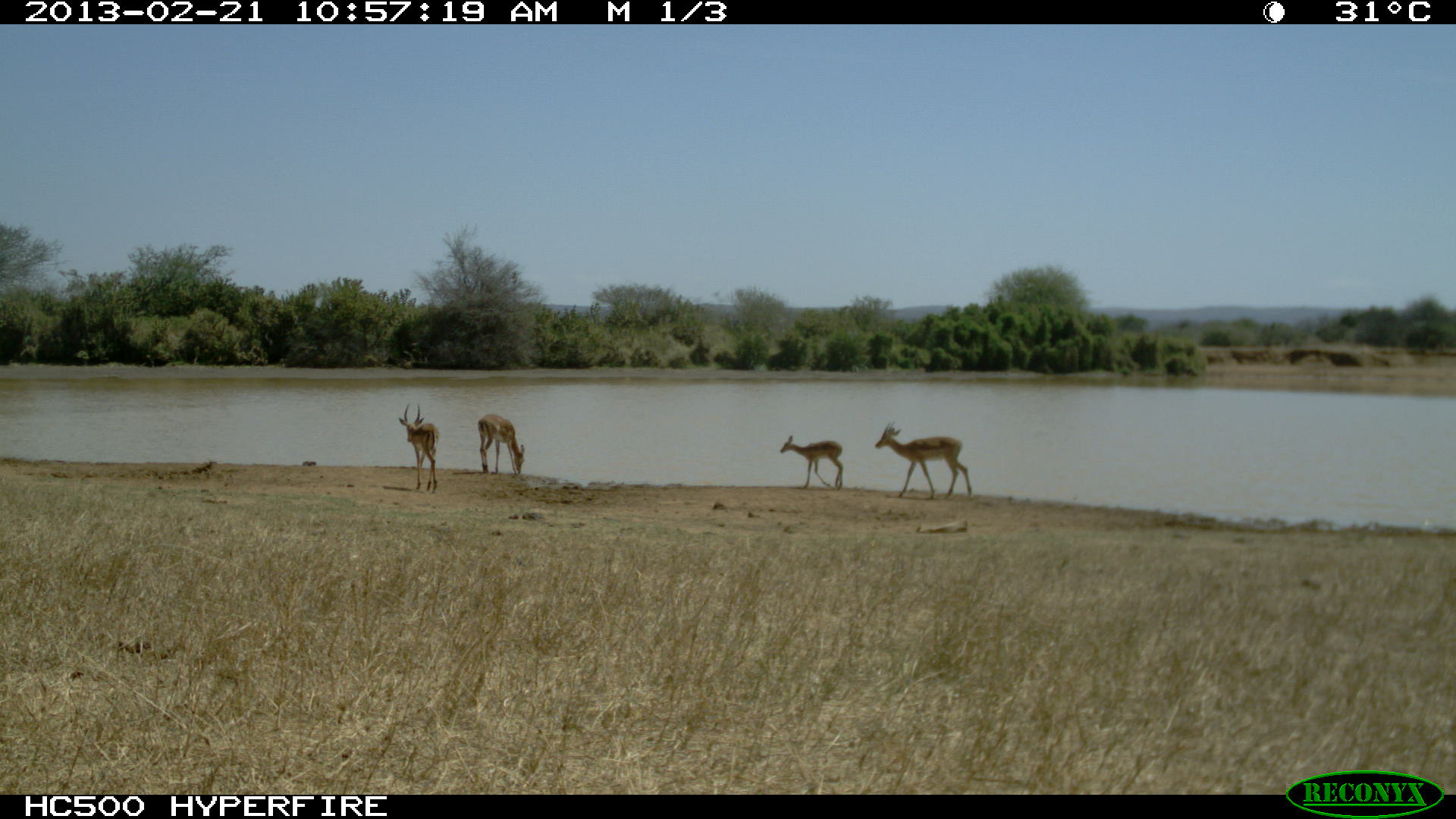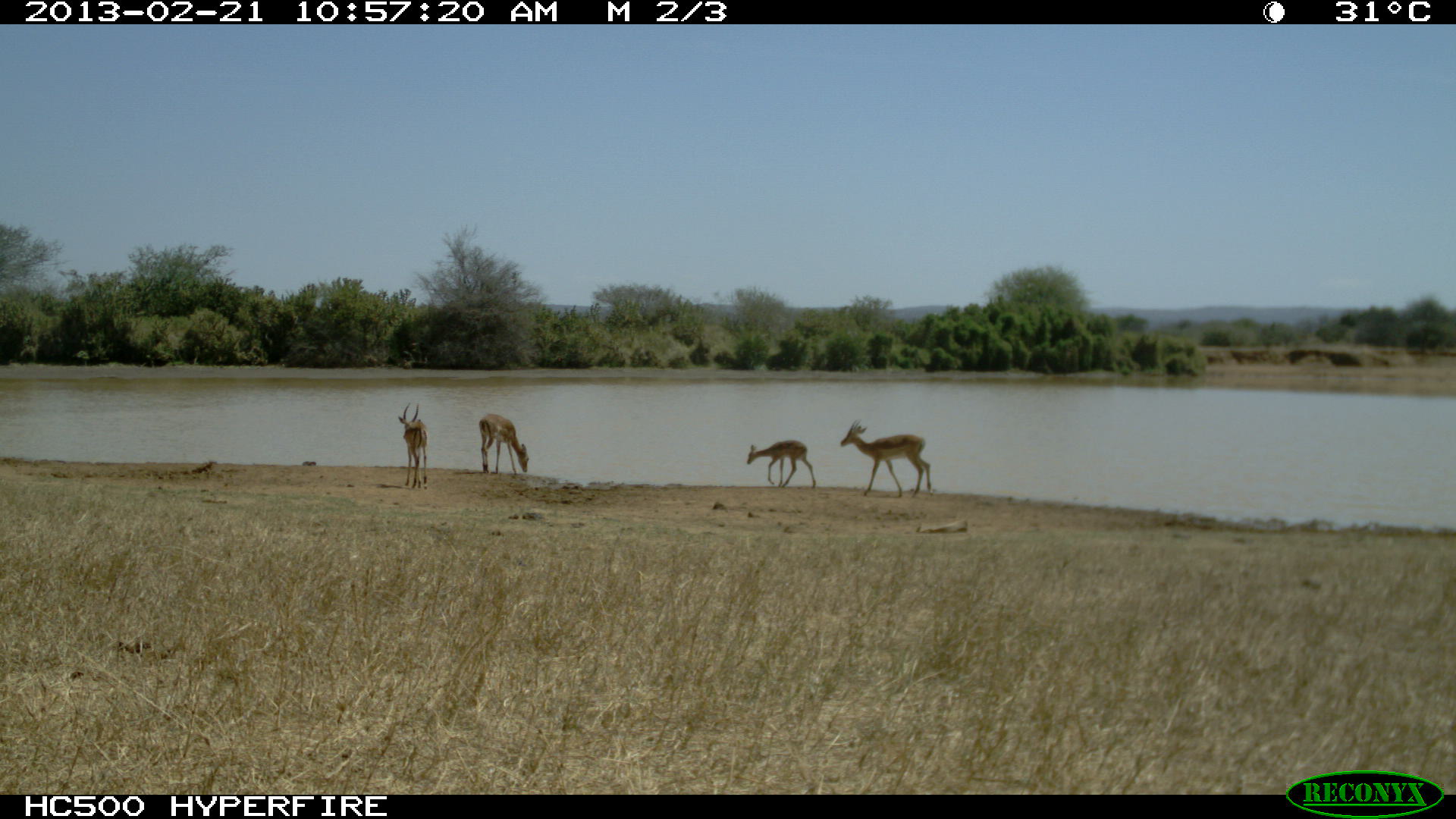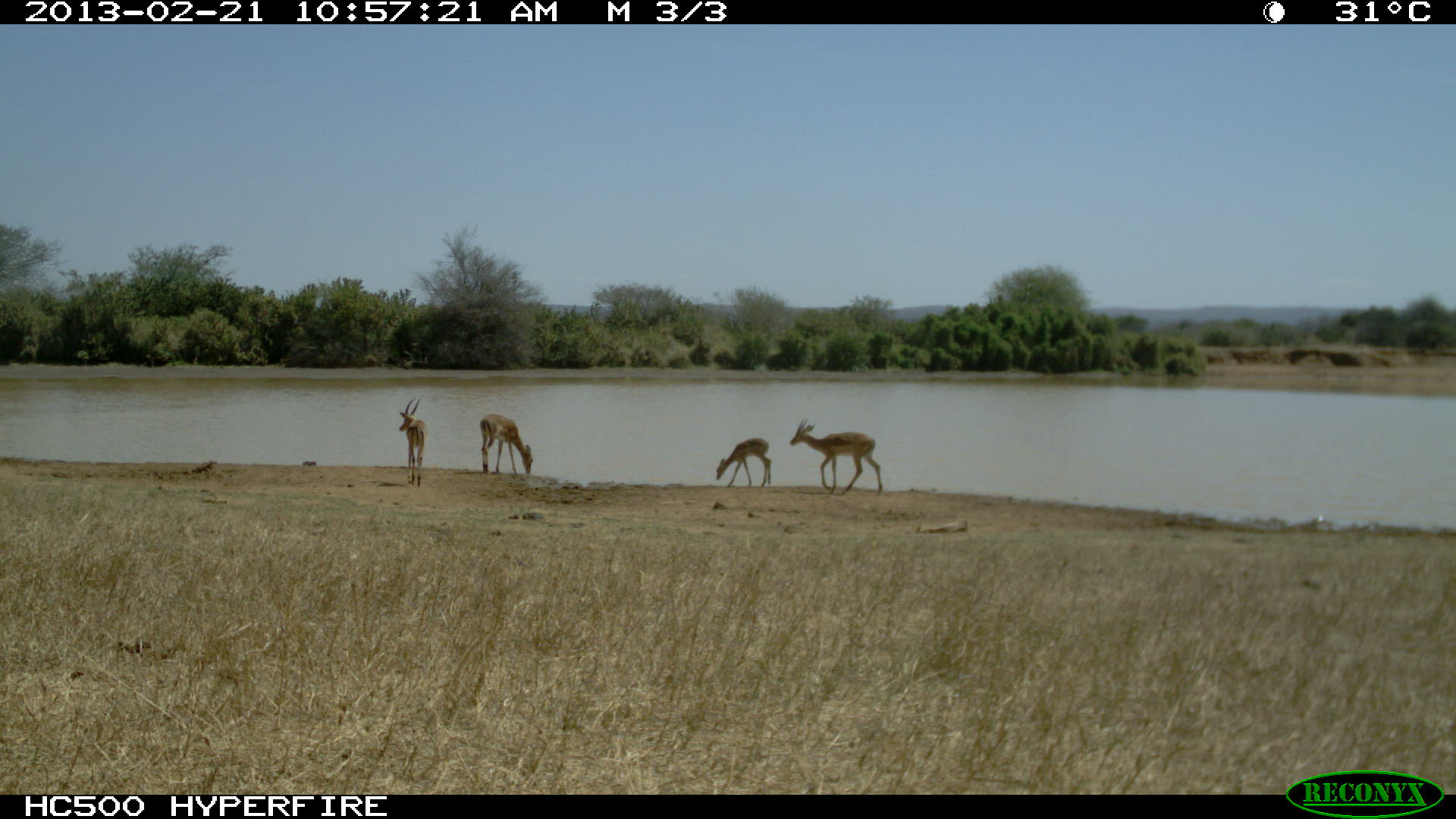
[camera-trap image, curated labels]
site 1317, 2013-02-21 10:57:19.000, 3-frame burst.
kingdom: Animalia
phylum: Chordata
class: Mammalia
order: Artiodactyla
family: Bovidae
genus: Aepyceros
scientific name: Aepyceros melampus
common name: impala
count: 4